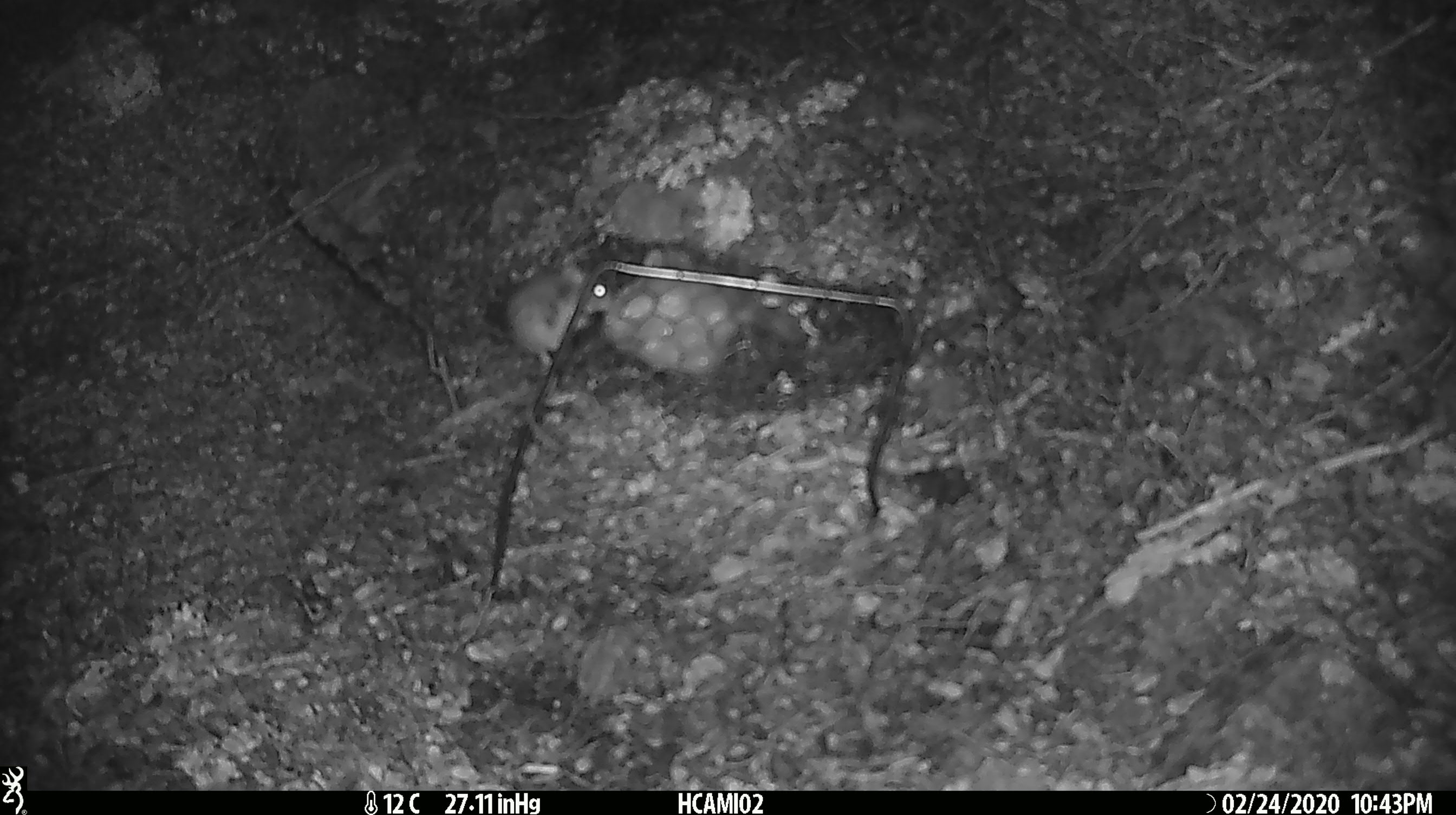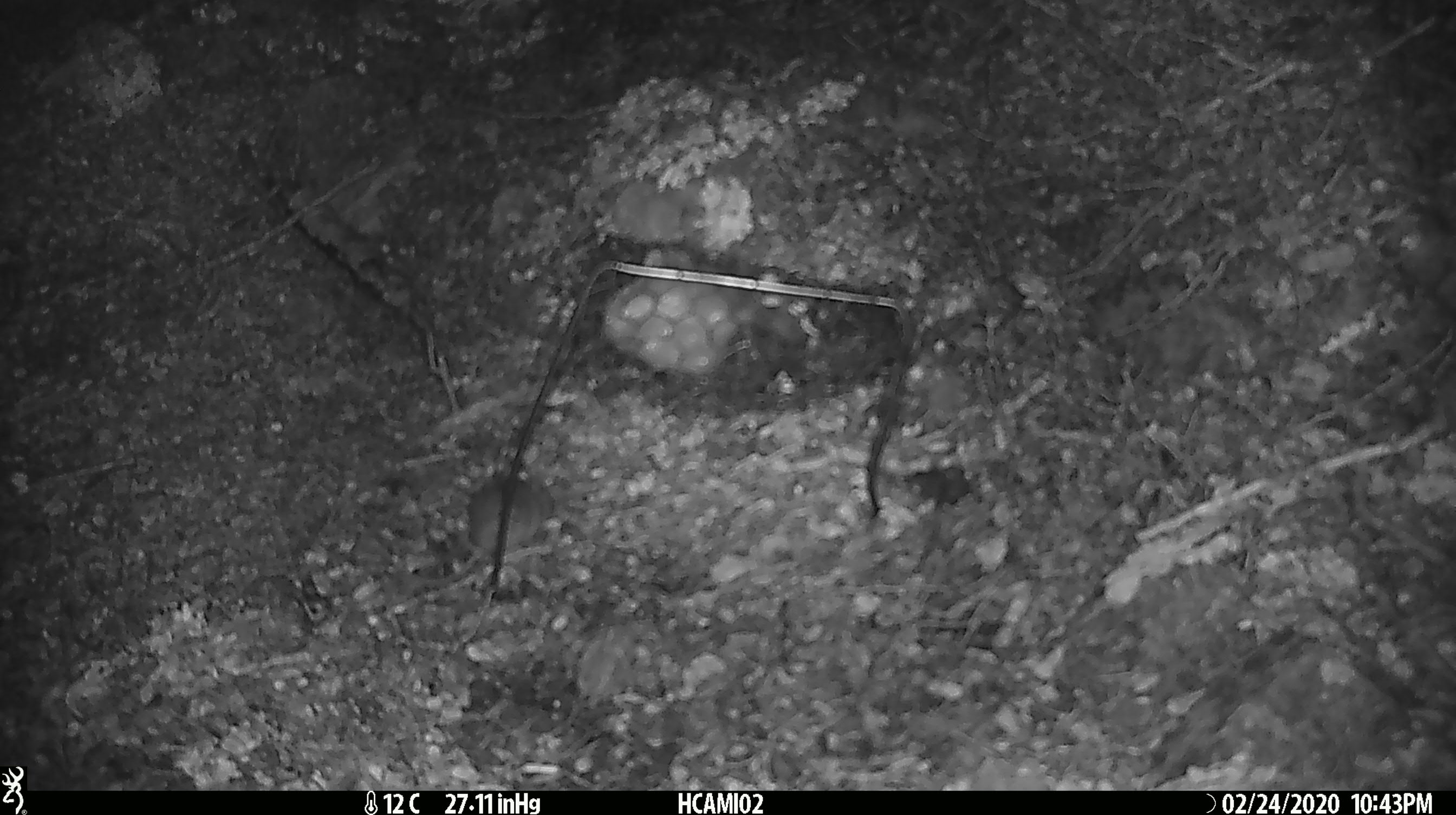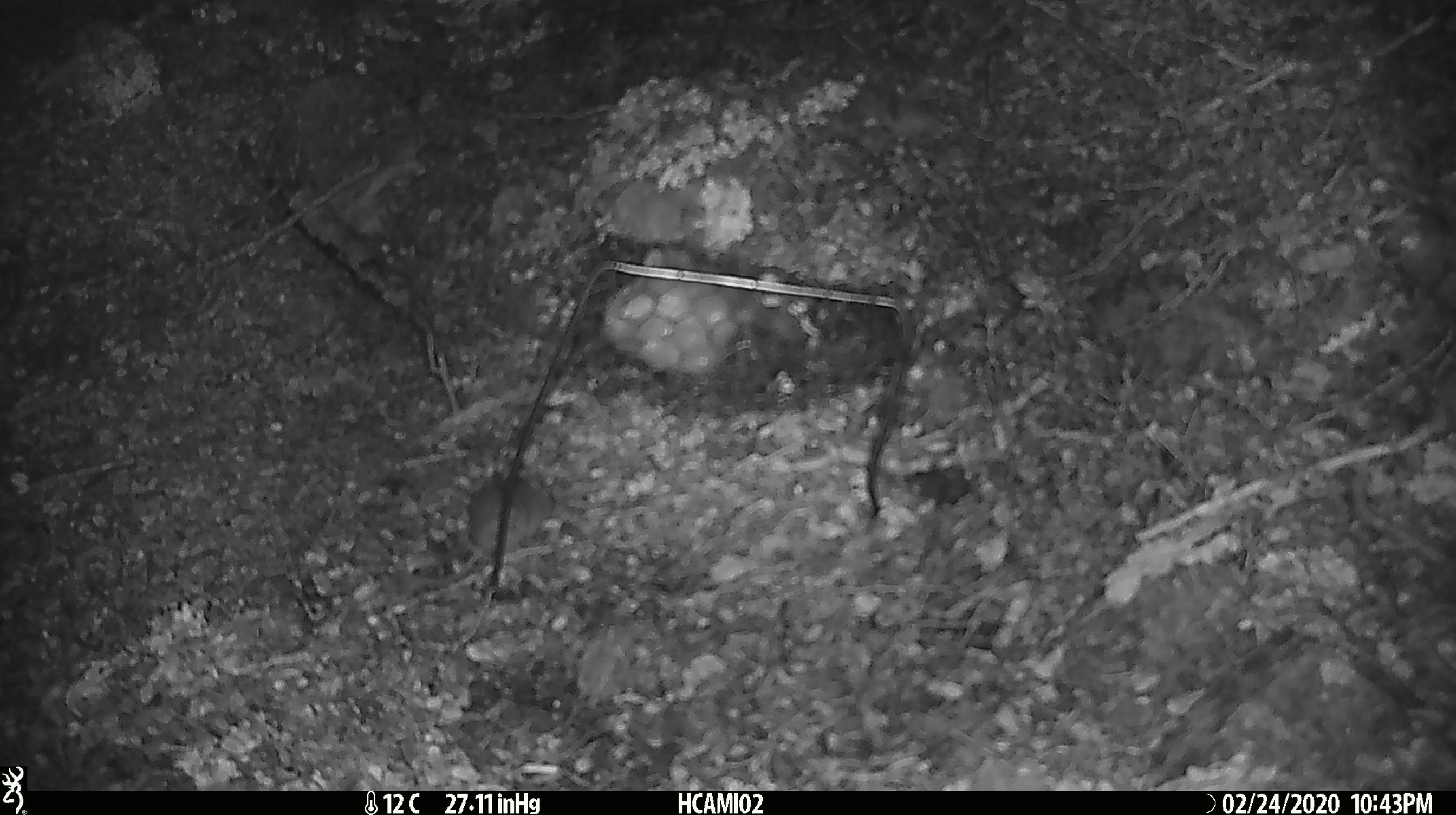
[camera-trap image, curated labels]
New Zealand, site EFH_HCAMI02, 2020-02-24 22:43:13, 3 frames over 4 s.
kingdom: Animalia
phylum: Chordata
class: Mammalia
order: Rodentia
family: Muridae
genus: Mus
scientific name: Mus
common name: mouse